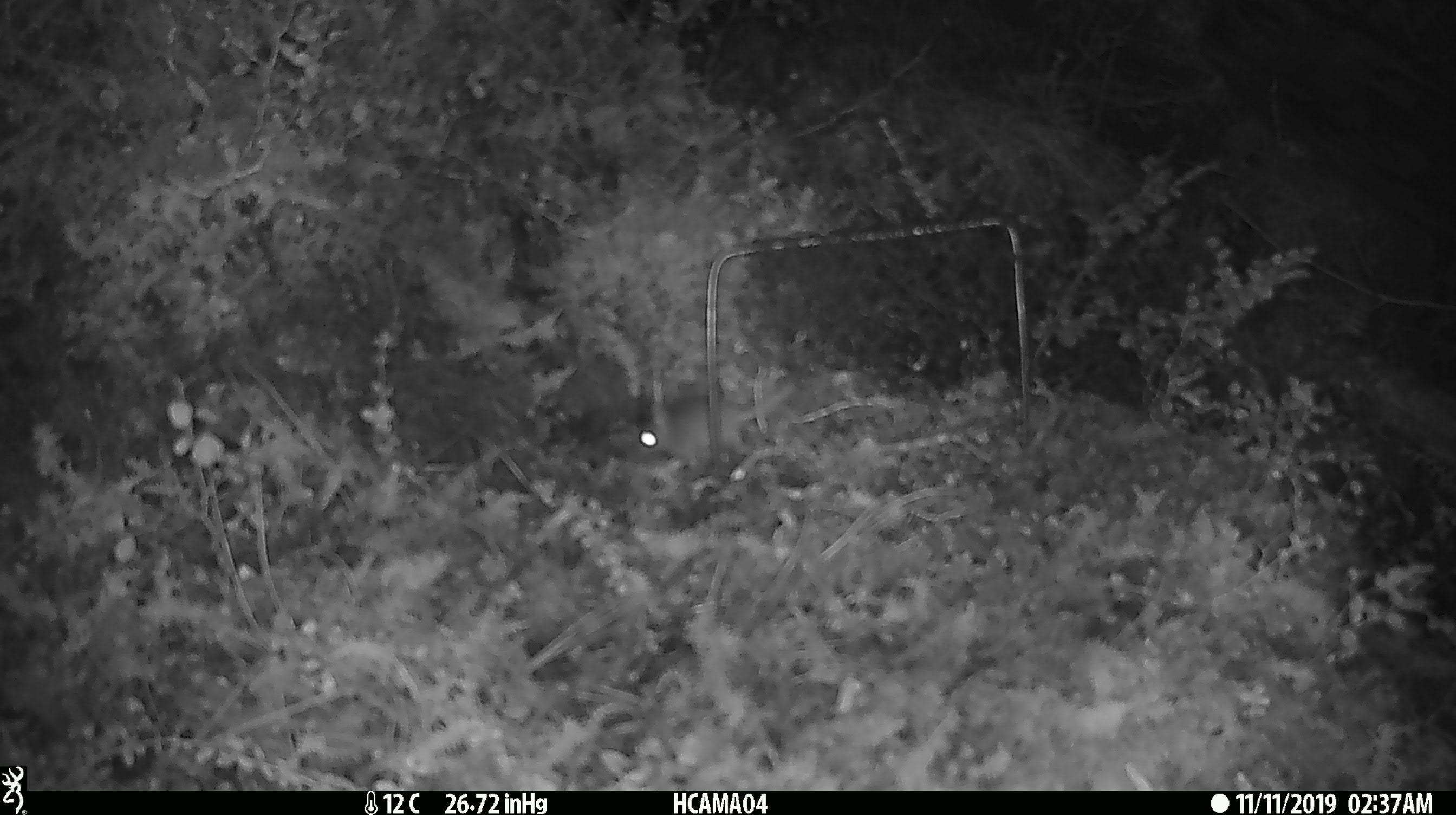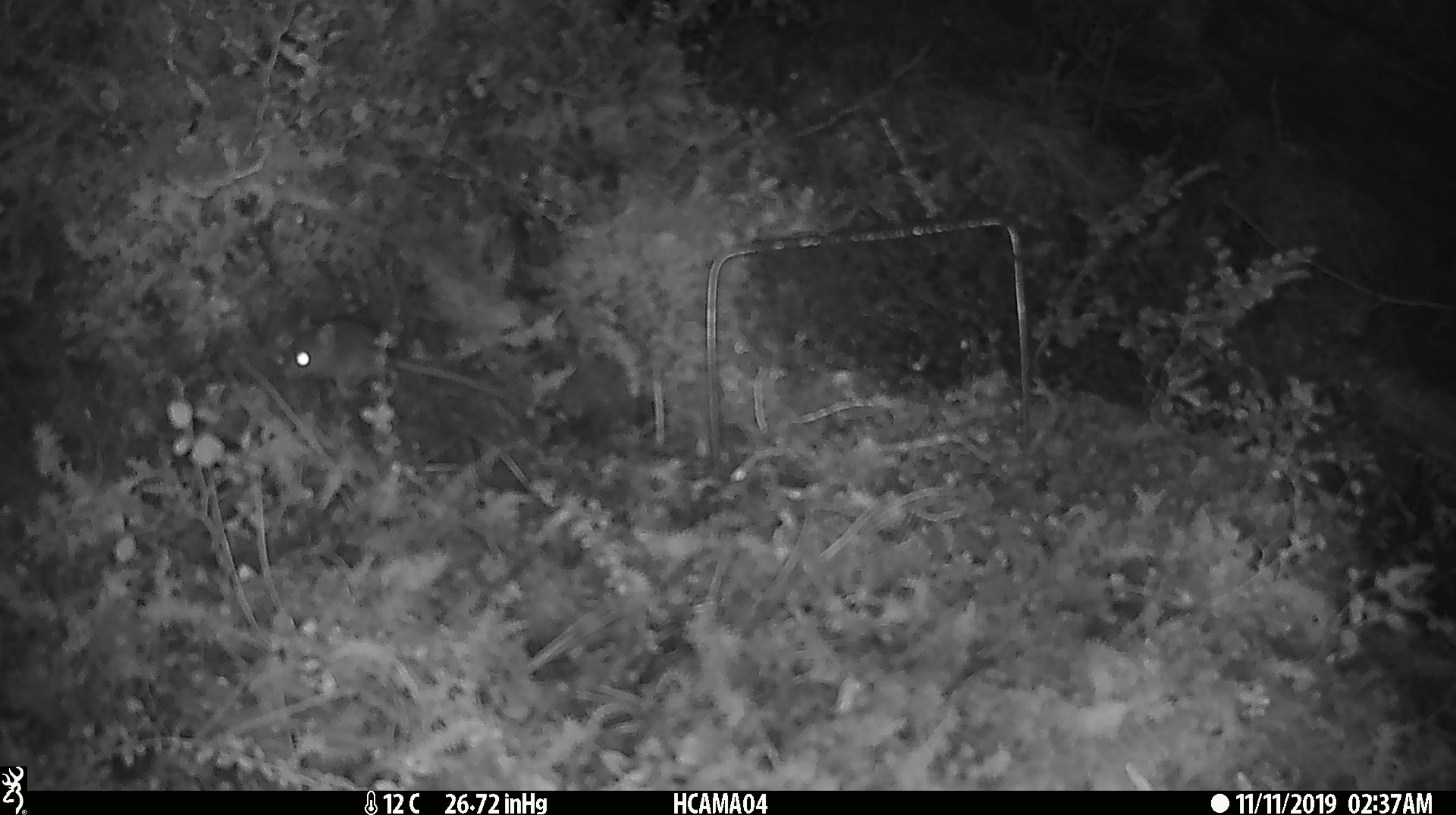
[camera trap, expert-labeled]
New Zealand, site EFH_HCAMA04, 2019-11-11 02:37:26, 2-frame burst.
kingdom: Animalia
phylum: Chordata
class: Mammalia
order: Rodentia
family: Muridae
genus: Mus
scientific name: Mus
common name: mouse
Mouse (Mus).